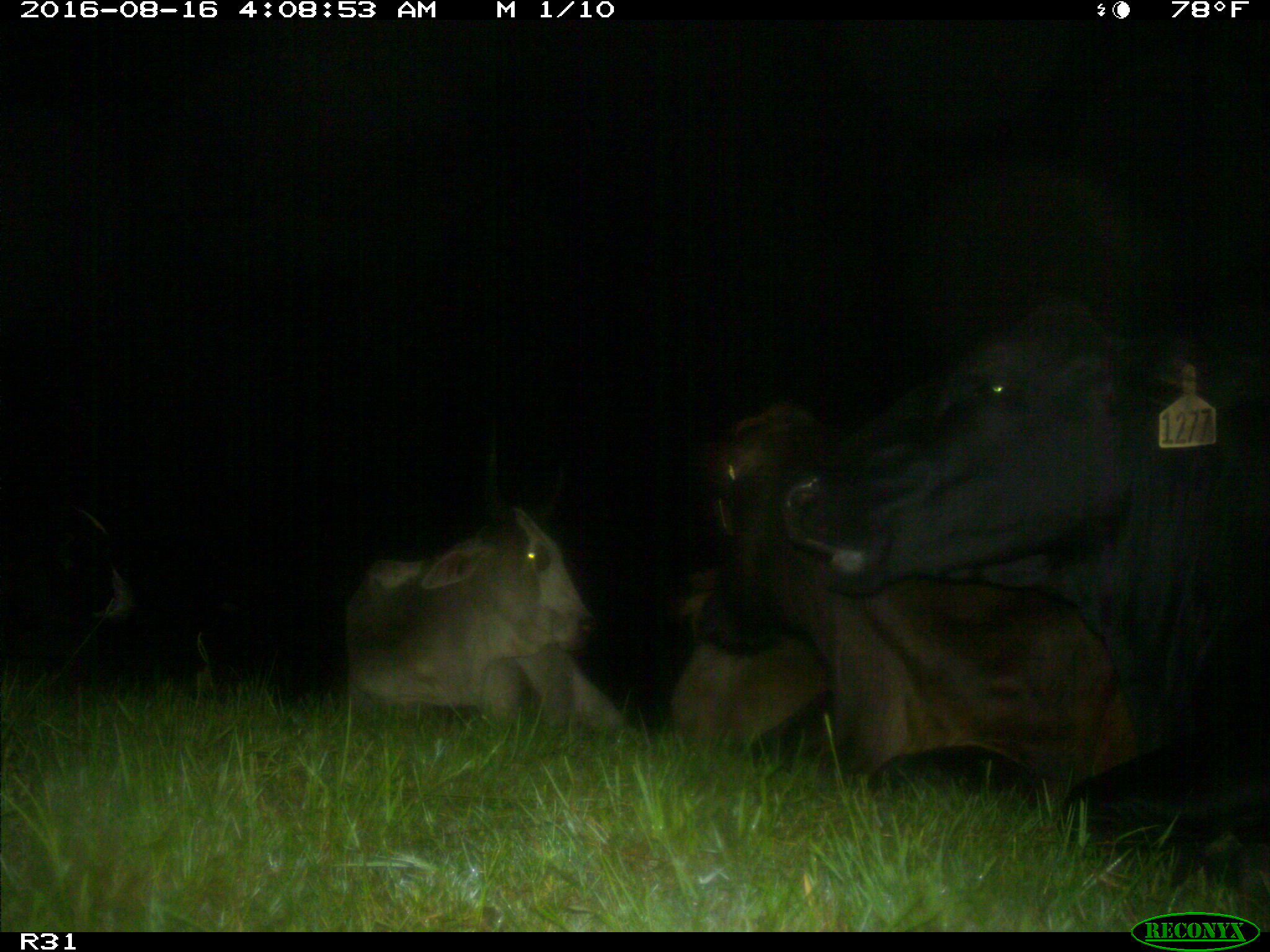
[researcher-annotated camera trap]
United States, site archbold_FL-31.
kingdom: Animalia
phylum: Chordata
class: Mammalia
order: Artiodactyla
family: Bovidae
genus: Bos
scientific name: Bos taurus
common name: domestic cow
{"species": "Bos taurus (domestic cow)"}